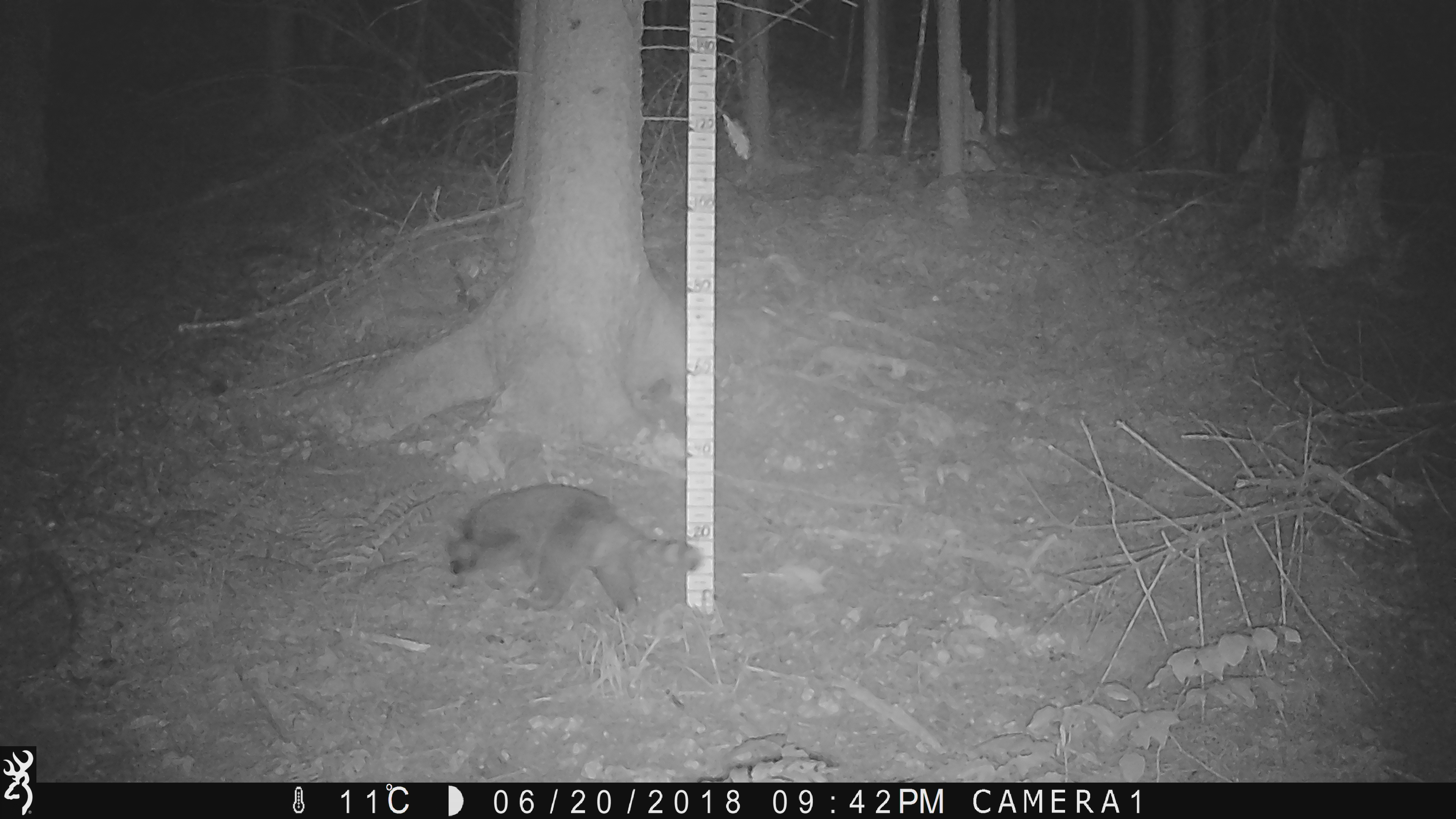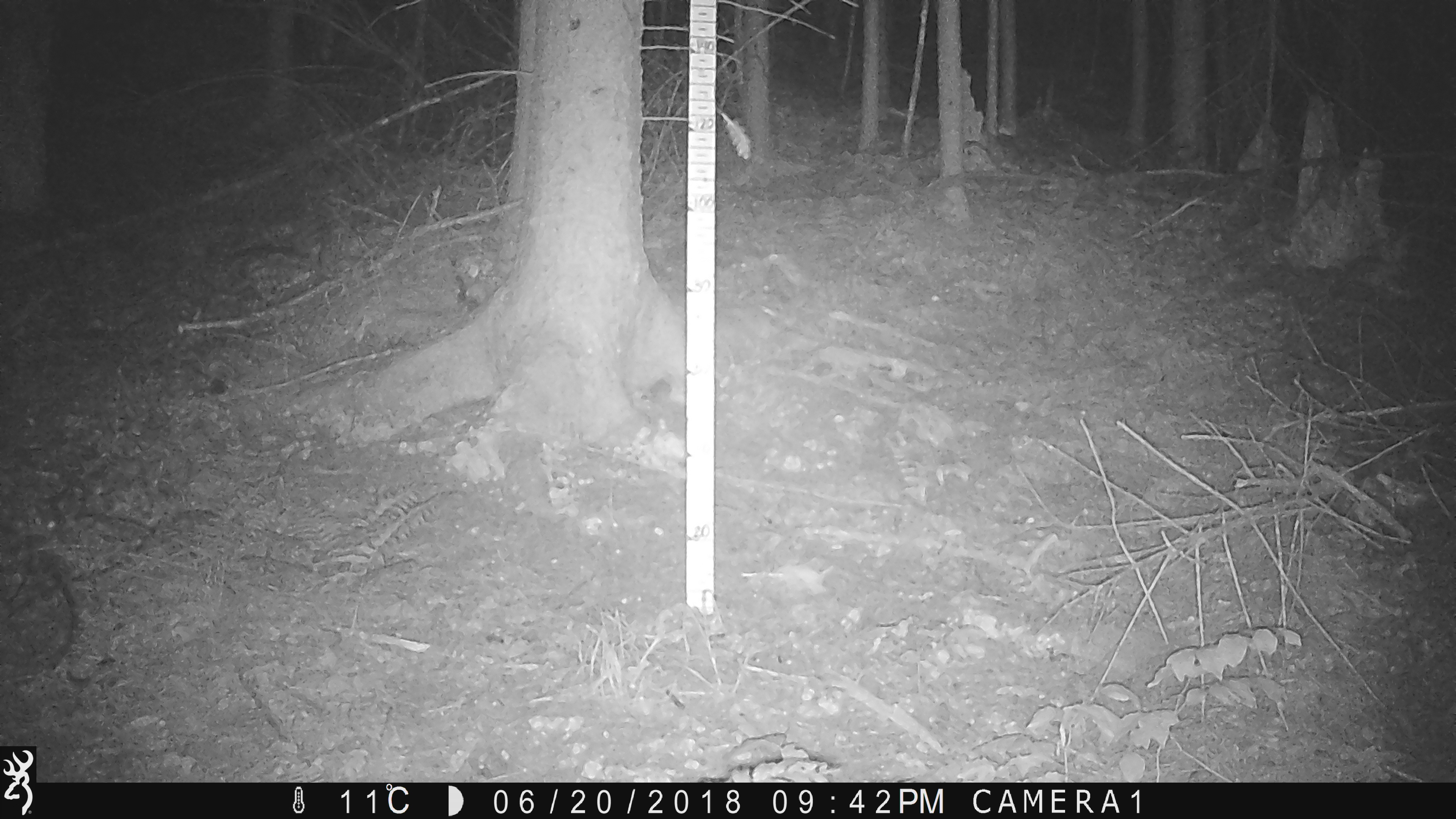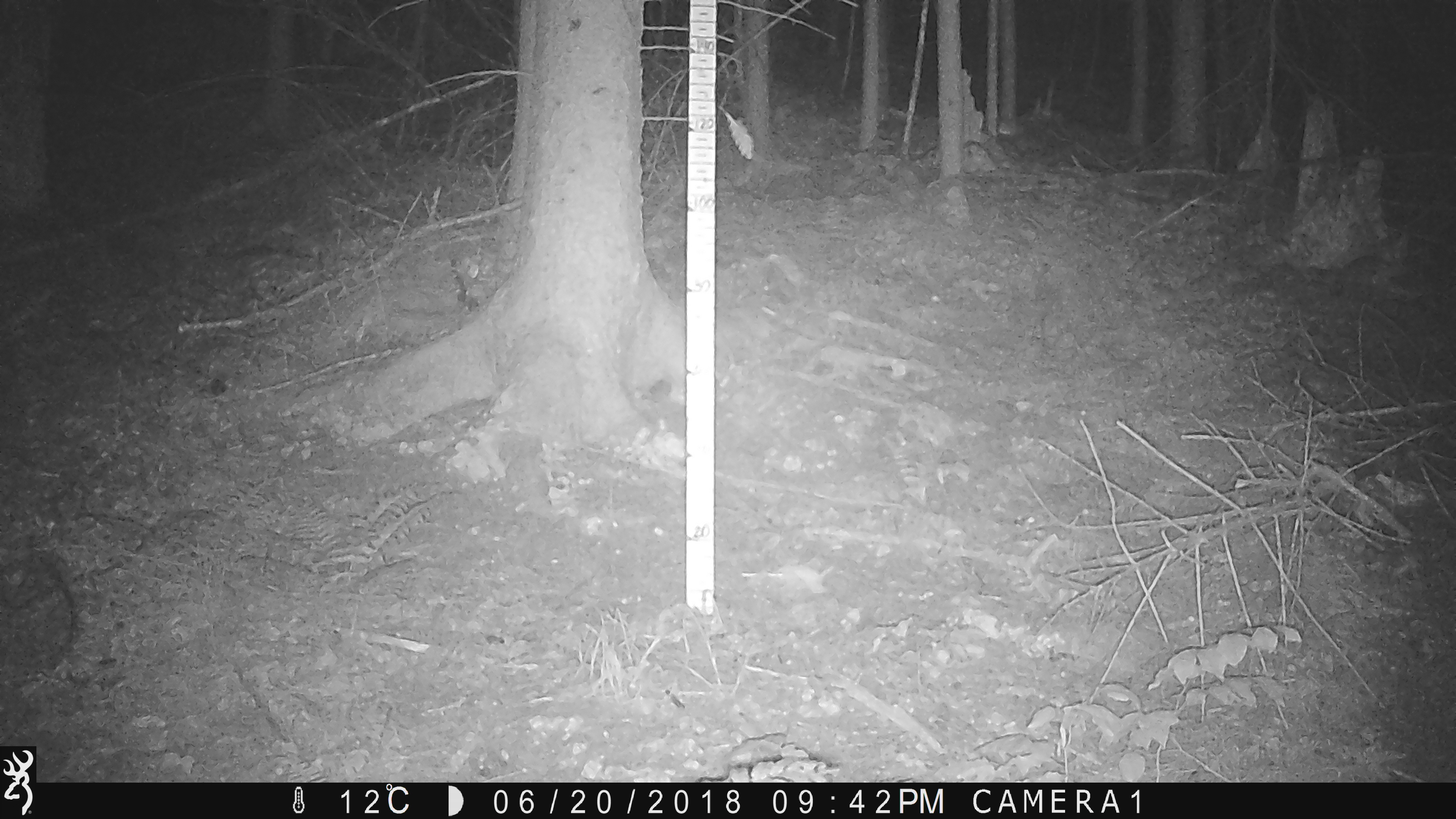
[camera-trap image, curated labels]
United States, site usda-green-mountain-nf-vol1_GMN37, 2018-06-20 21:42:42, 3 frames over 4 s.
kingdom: Animalia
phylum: Chordata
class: Mammalia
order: Carnivora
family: Procyonidae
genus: Procyon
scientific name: Procyon lotor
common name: raccoon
Raccoon (Procyon lotor).